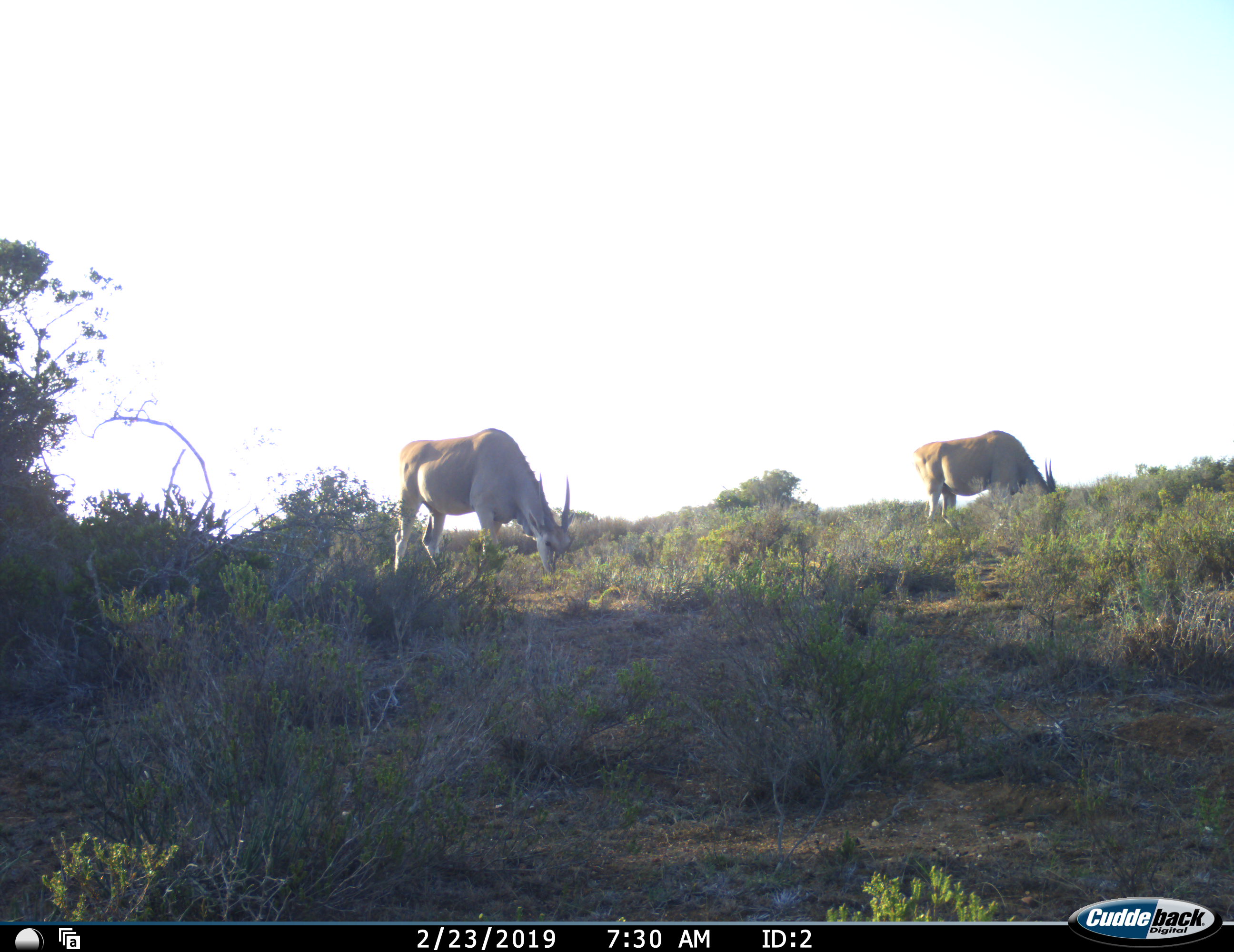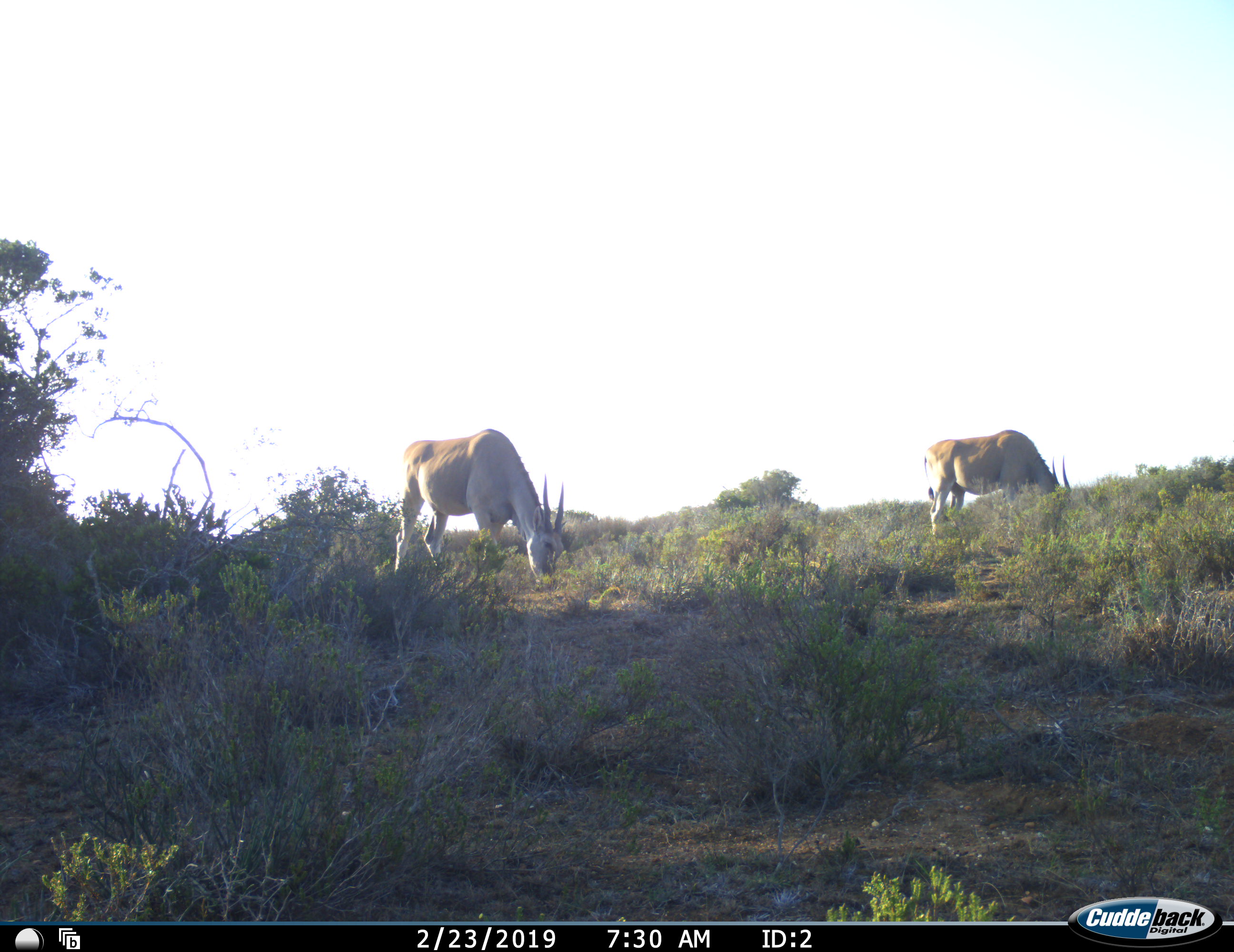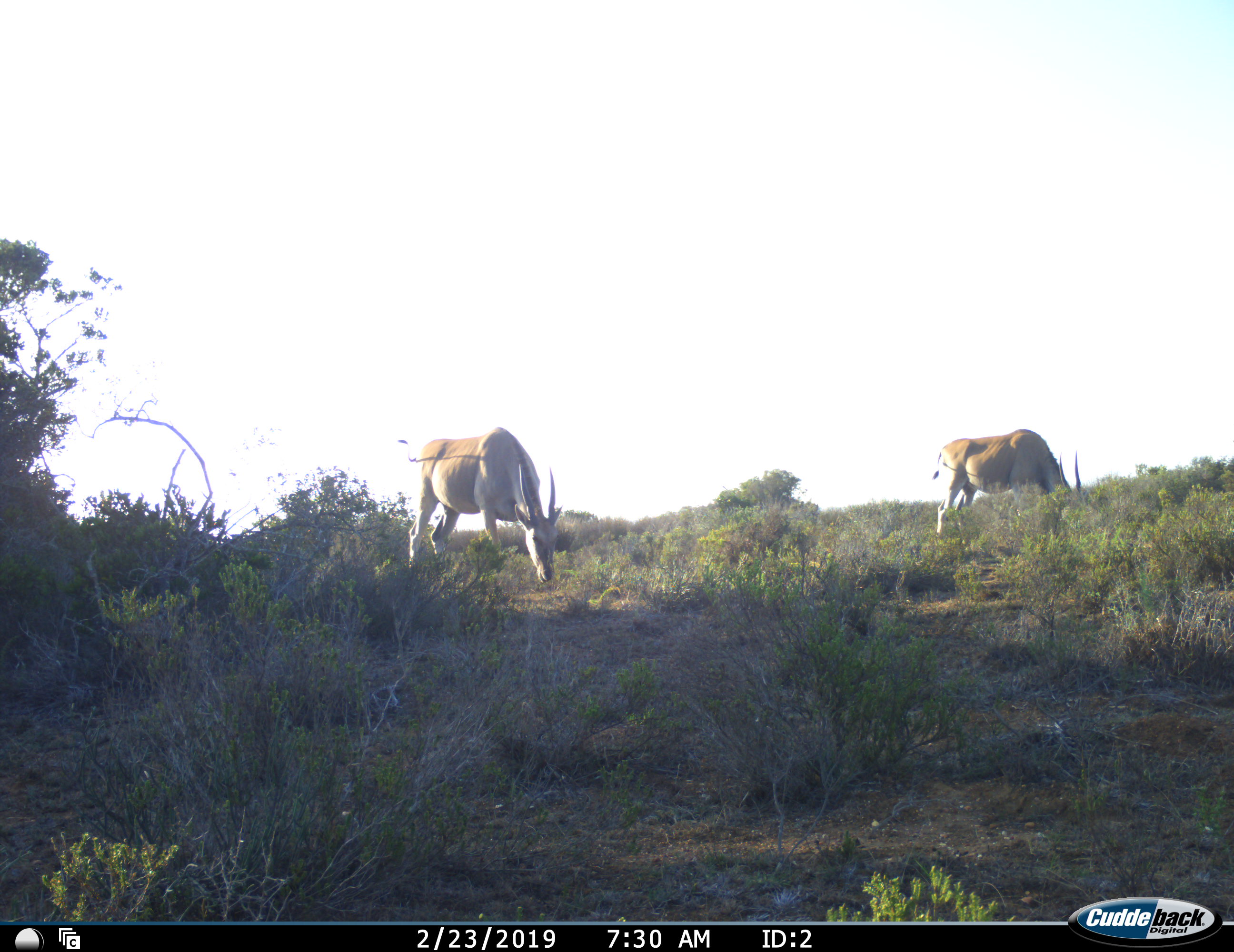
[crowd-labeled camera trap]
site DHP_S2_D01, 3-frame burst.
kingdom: Animalia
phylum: Chordata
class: Mammalia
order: Artiodactyla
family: Bovidae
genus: Tragelaphus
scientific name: Tragelaphus oryx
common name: eland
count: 2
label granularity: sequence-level